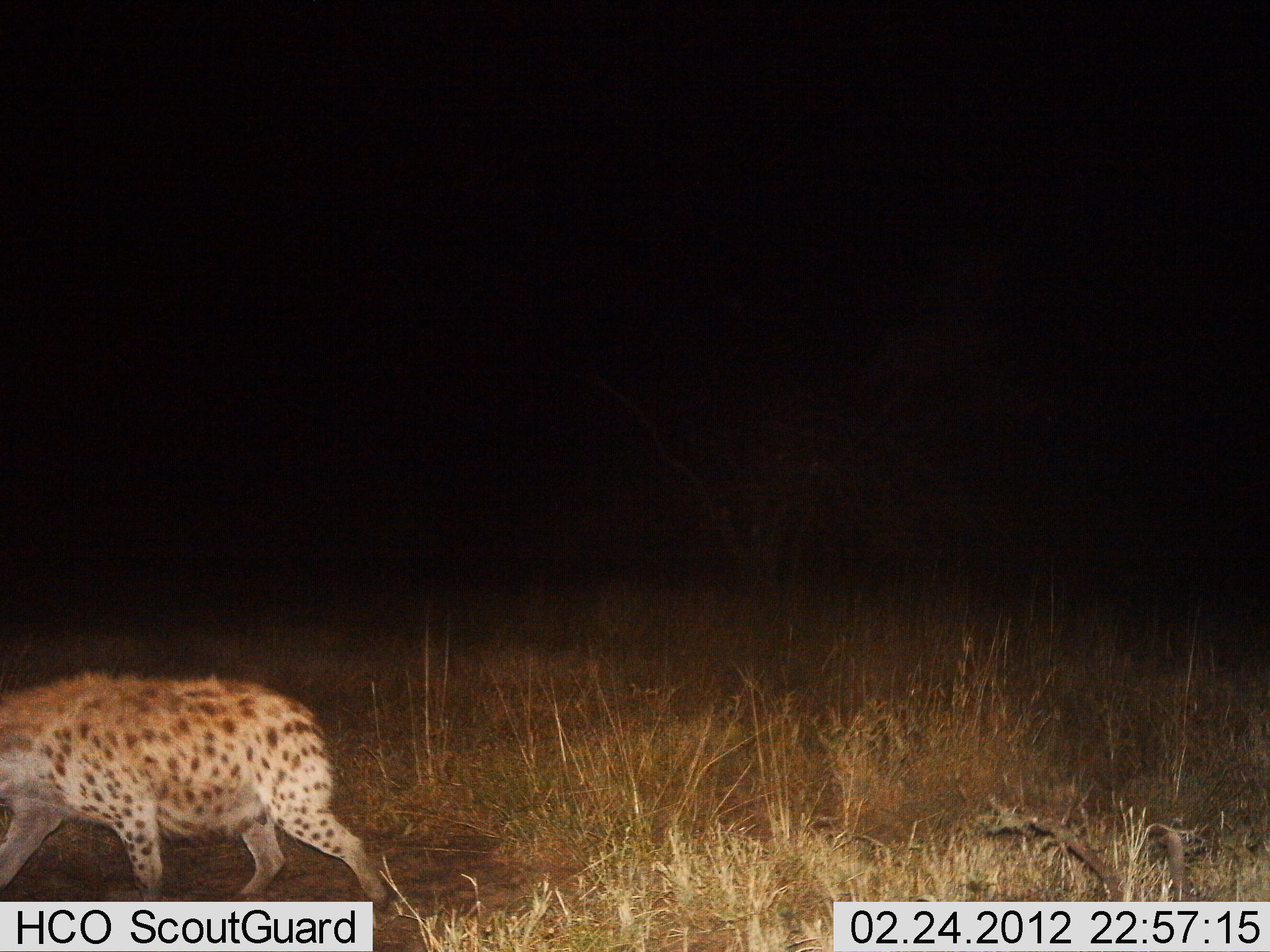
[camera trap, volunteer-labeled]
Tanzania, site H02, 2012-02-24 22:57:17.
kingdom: Animalia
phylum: Chordata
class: Mammalia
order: Carnivora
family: Hyaenidae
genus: Crocuta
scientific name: Crocuta crocuta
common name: spotted hyena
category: hyenaspotted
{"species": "hyenaspotted (spotted hyena) (Crocuta crocuta)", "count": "1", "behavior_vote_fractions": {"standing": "3%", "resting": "0%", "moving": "100%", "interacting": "0%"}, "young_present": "0%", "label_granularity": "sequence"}